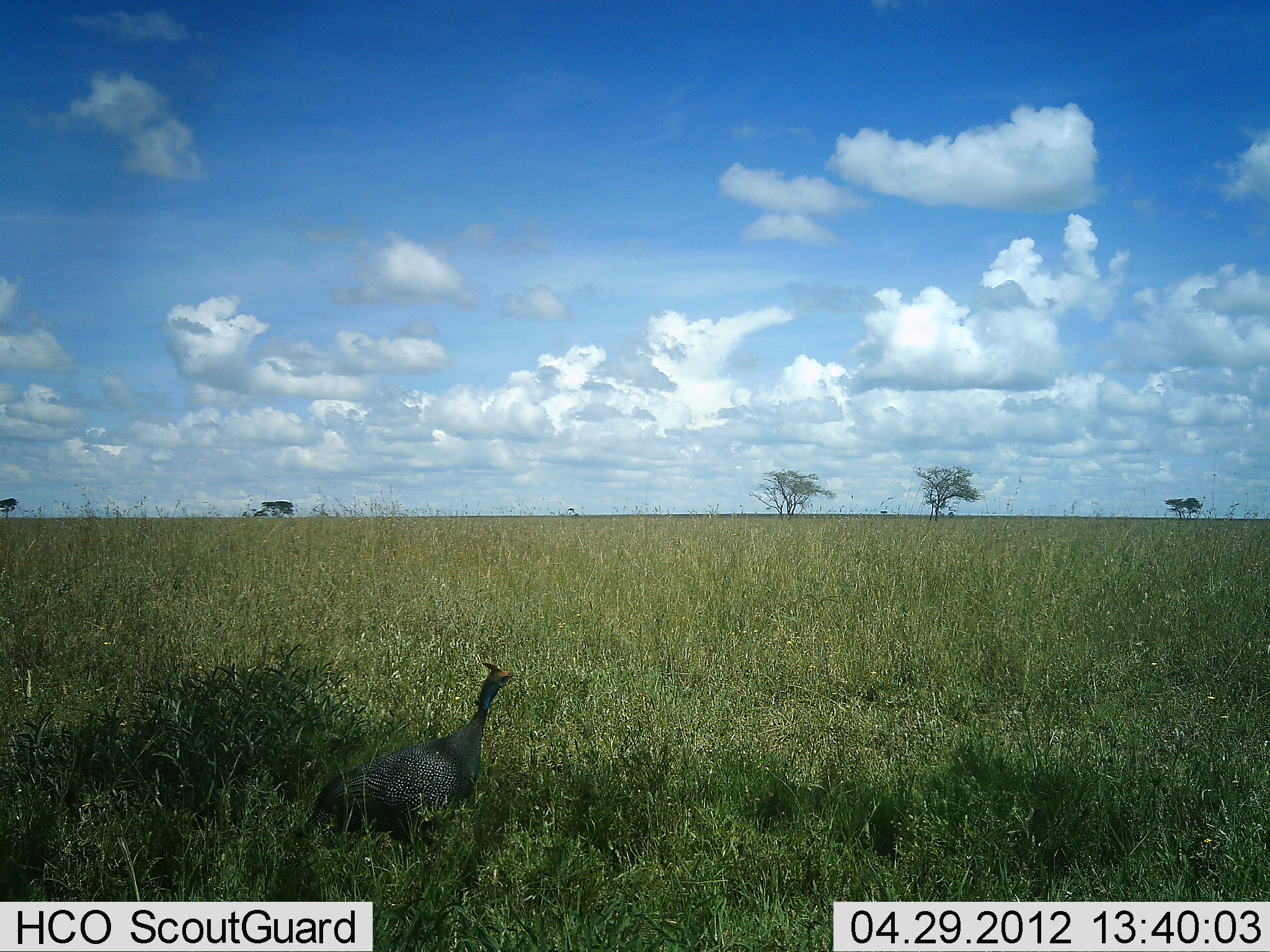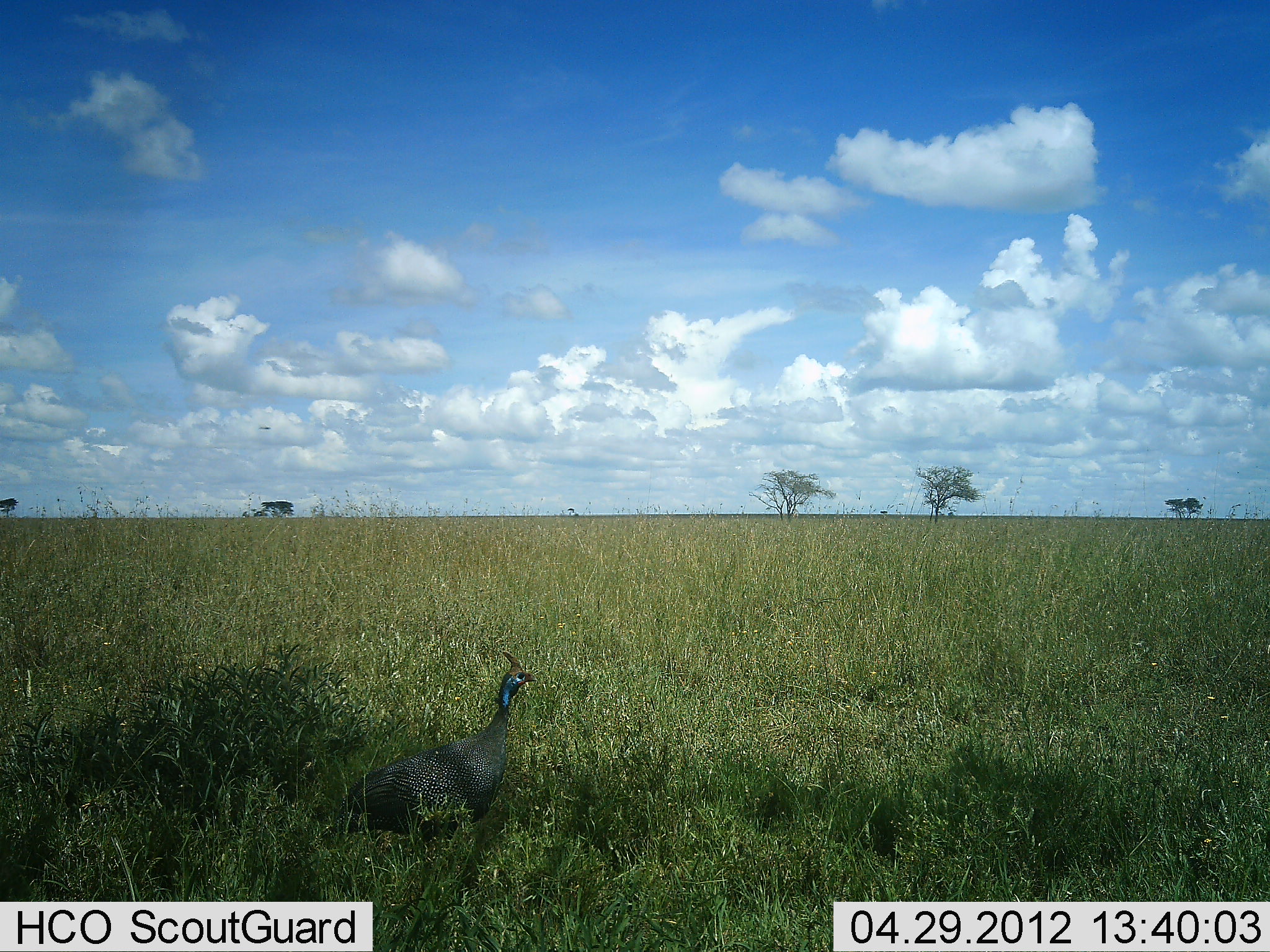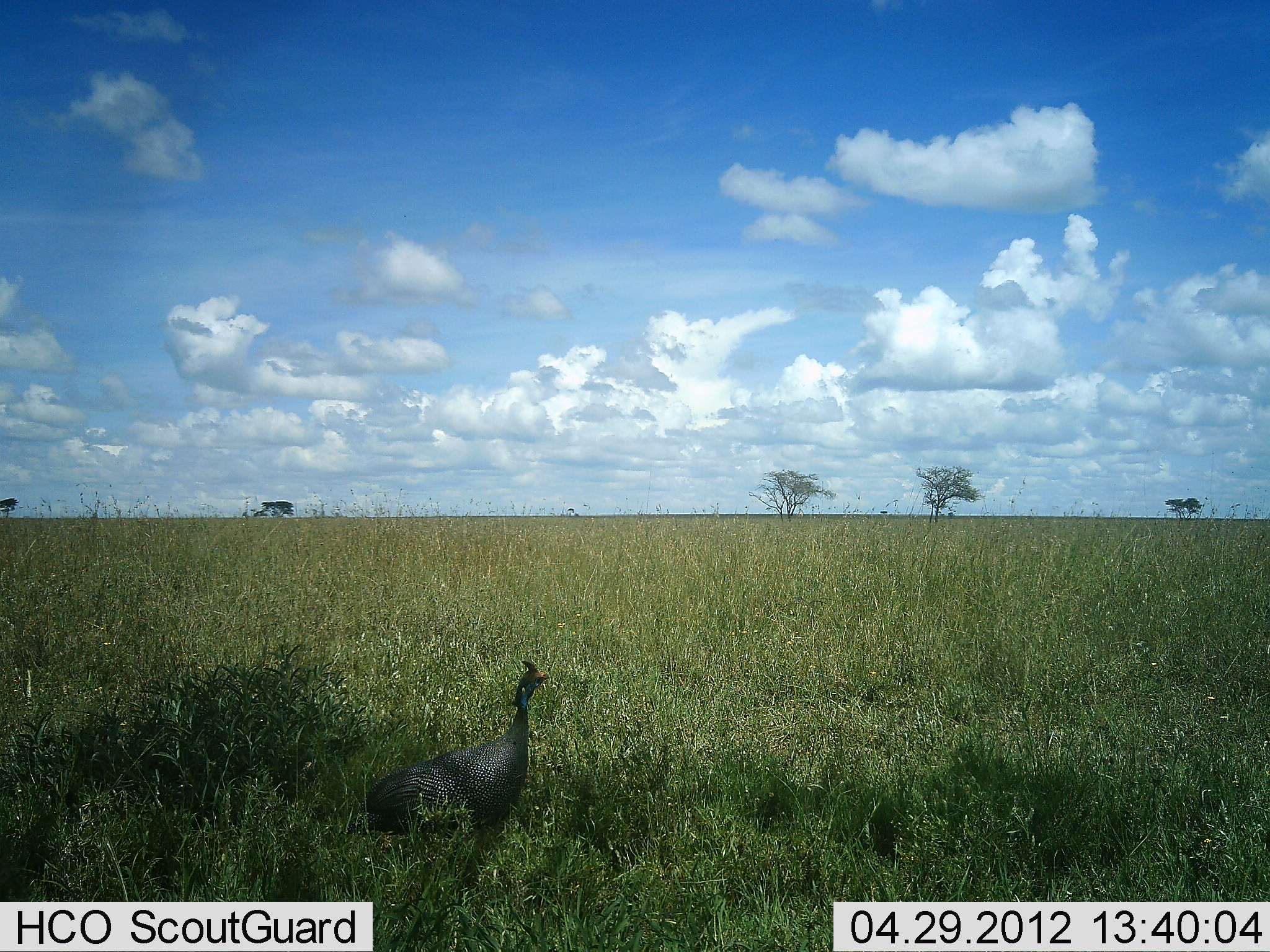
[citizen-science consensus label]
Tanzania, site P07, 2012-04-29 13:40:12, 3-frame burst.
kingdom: Animalia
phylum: Chordata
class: Aves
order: Galliformes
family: Numididae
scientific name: Numididae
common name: guinea fowl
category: guineafowl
Guineafowl (guinea fowl) (Numididae), count 1. Behavior (volunteer vote fractions): standing 27%, resting 0%, moving 77%, interacting 0%. Young present (vote fraction): 0%. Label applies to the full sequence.